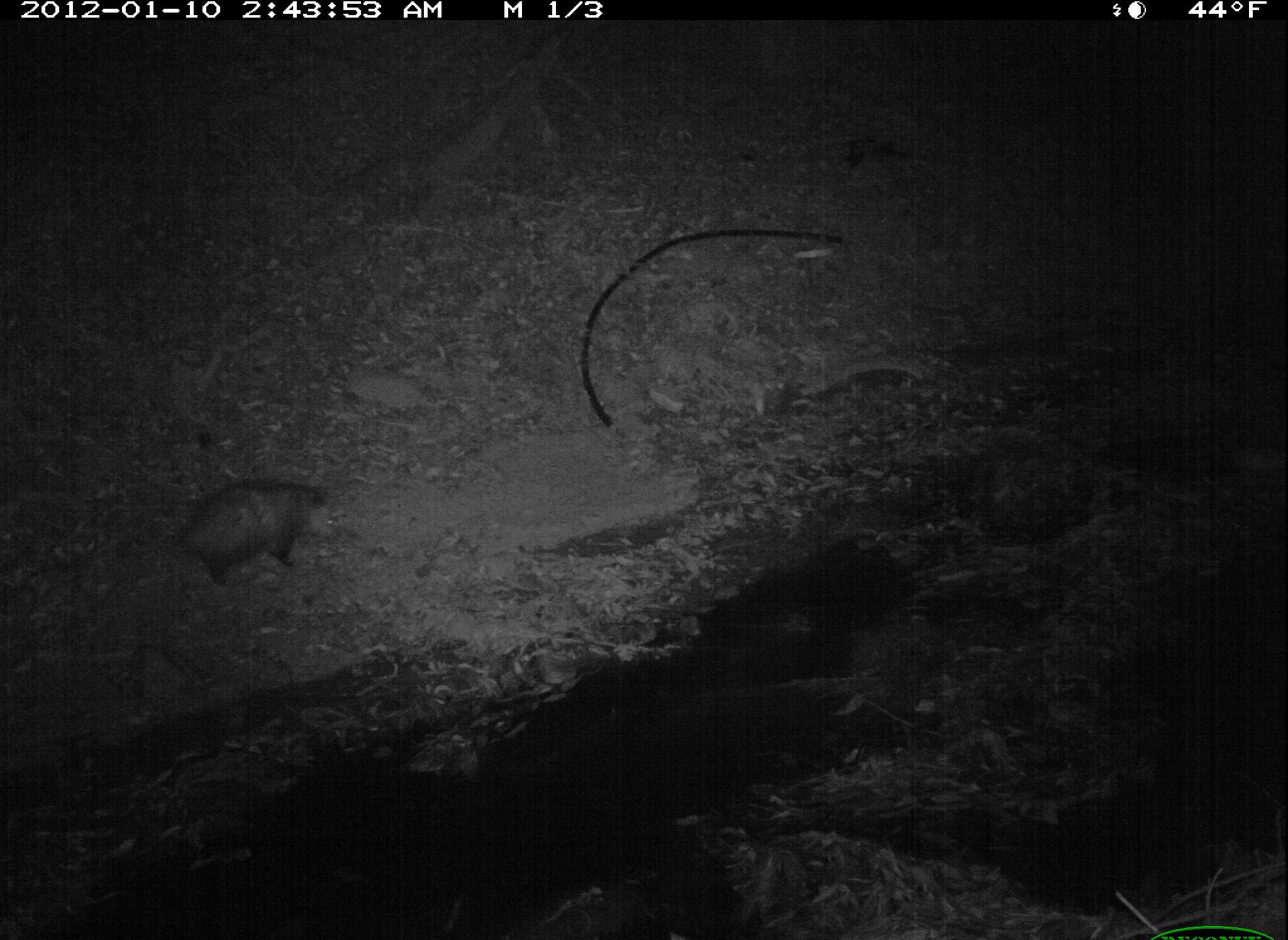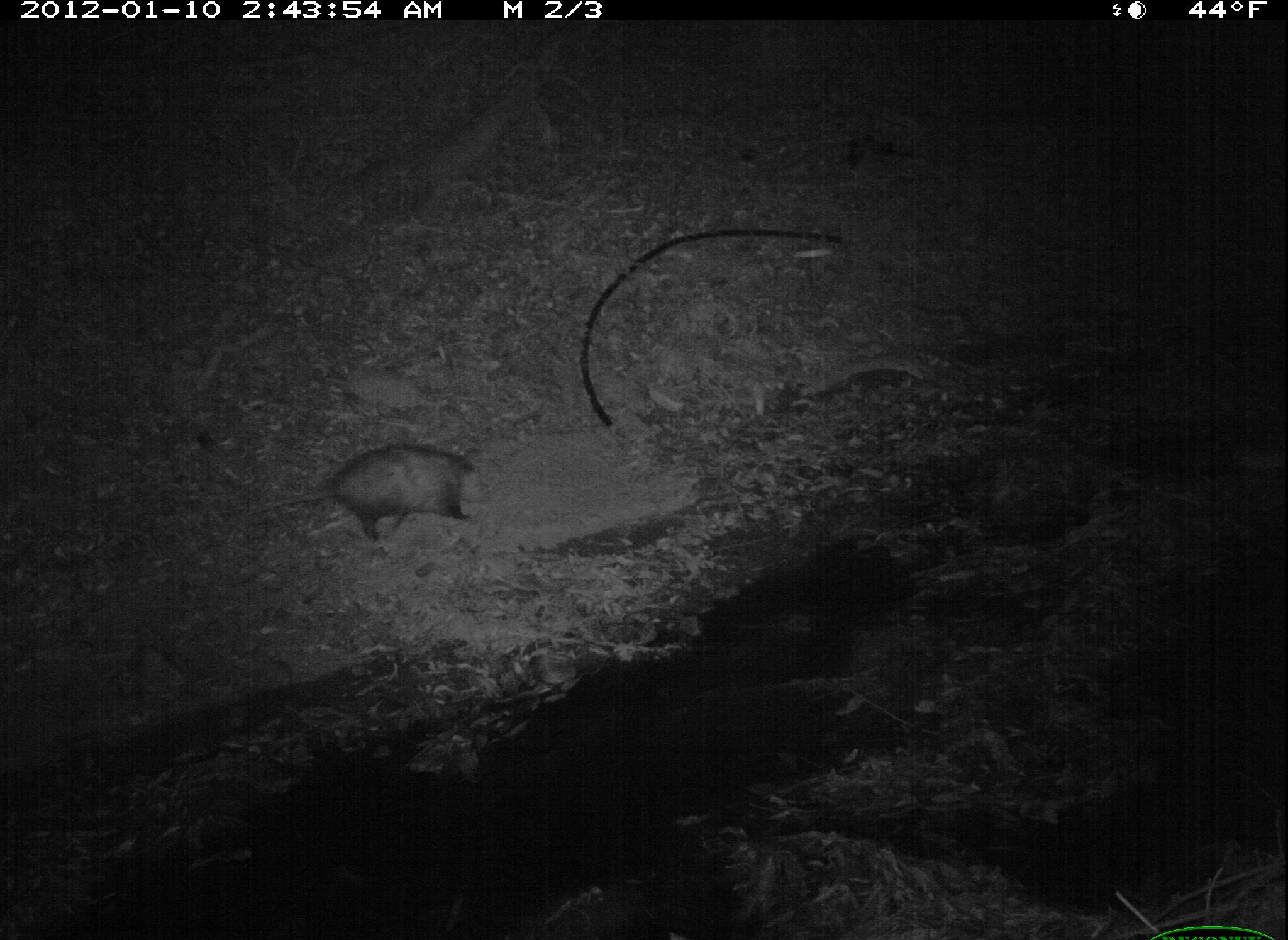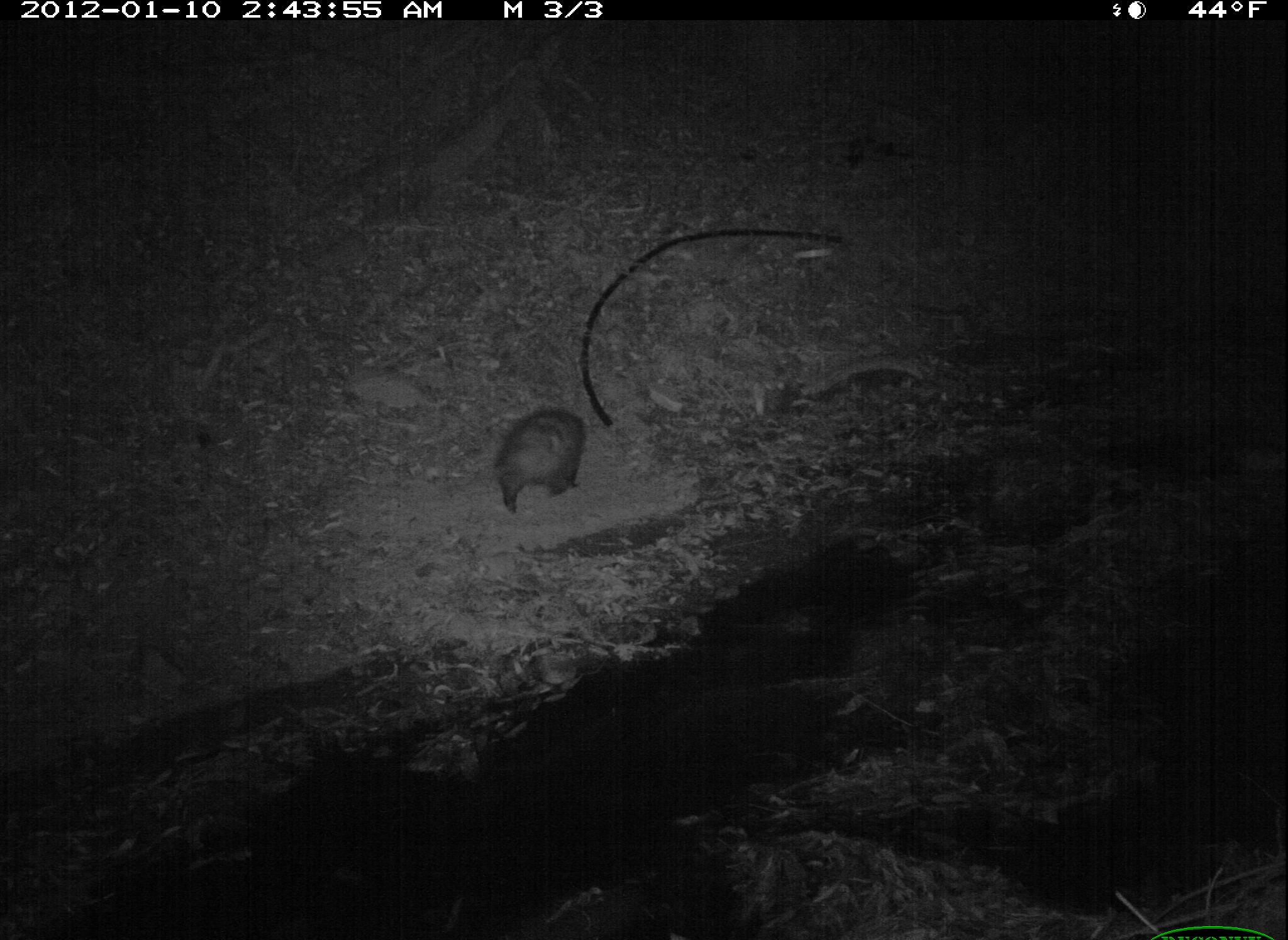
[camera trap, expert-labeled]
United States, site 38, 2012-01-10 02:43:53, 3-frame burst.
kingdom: Animalia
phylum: Chordata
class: Mammalia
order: Didelphimorphia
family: Didelphidae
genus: Didelphis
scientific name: Didelphis virginiana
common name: virginia opossum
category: opossum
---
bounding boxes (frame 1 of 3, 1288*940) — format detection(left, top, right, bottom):
opossum: detection(169, 469, 333, 602)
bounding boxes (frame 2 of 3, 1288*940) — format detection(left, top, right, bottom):
opossum: detection(283, 432, 499, 554)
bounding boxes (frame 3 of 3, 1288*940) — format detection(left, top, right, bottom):
opossum: detection(467, 387, 601, 512)